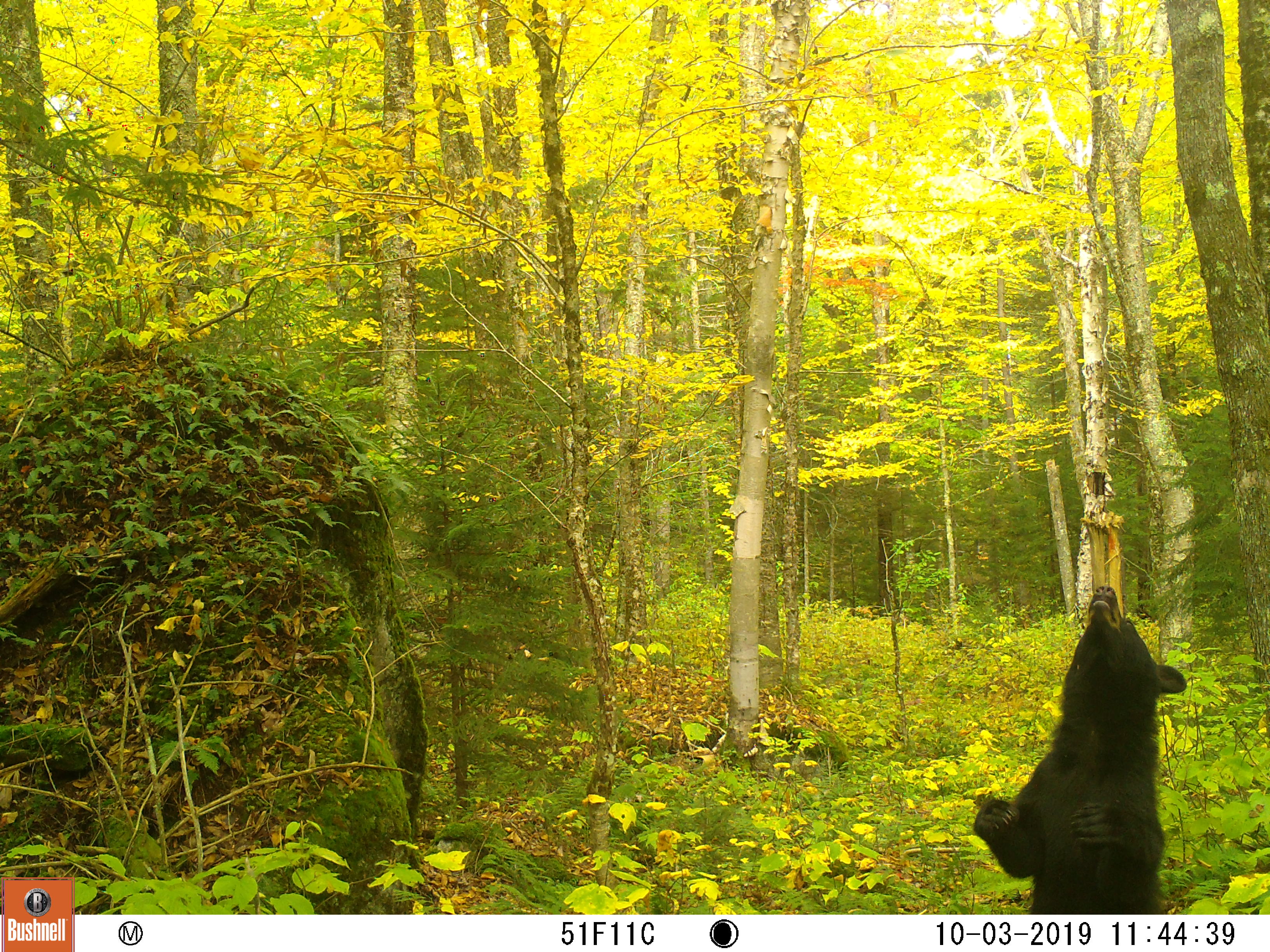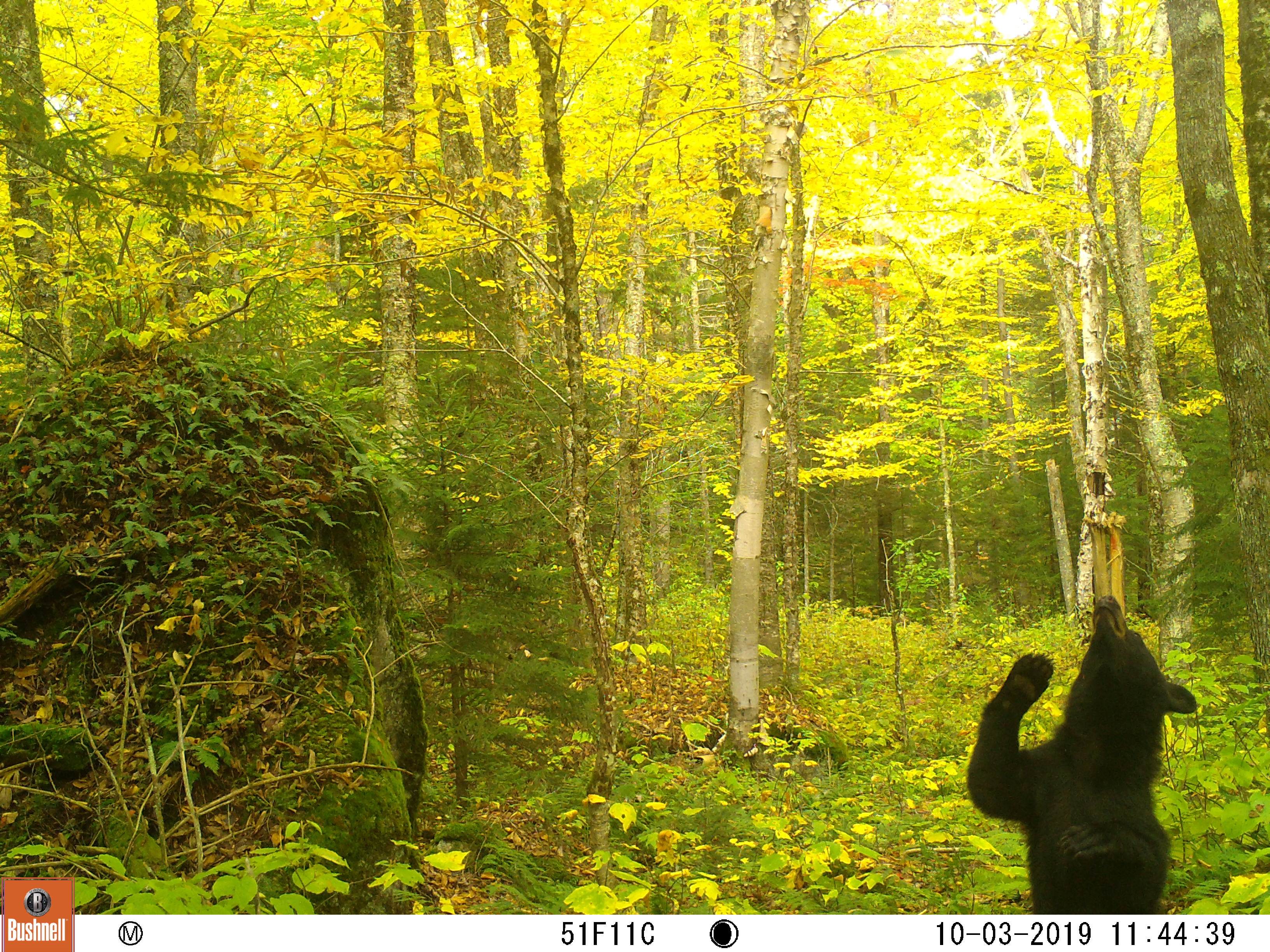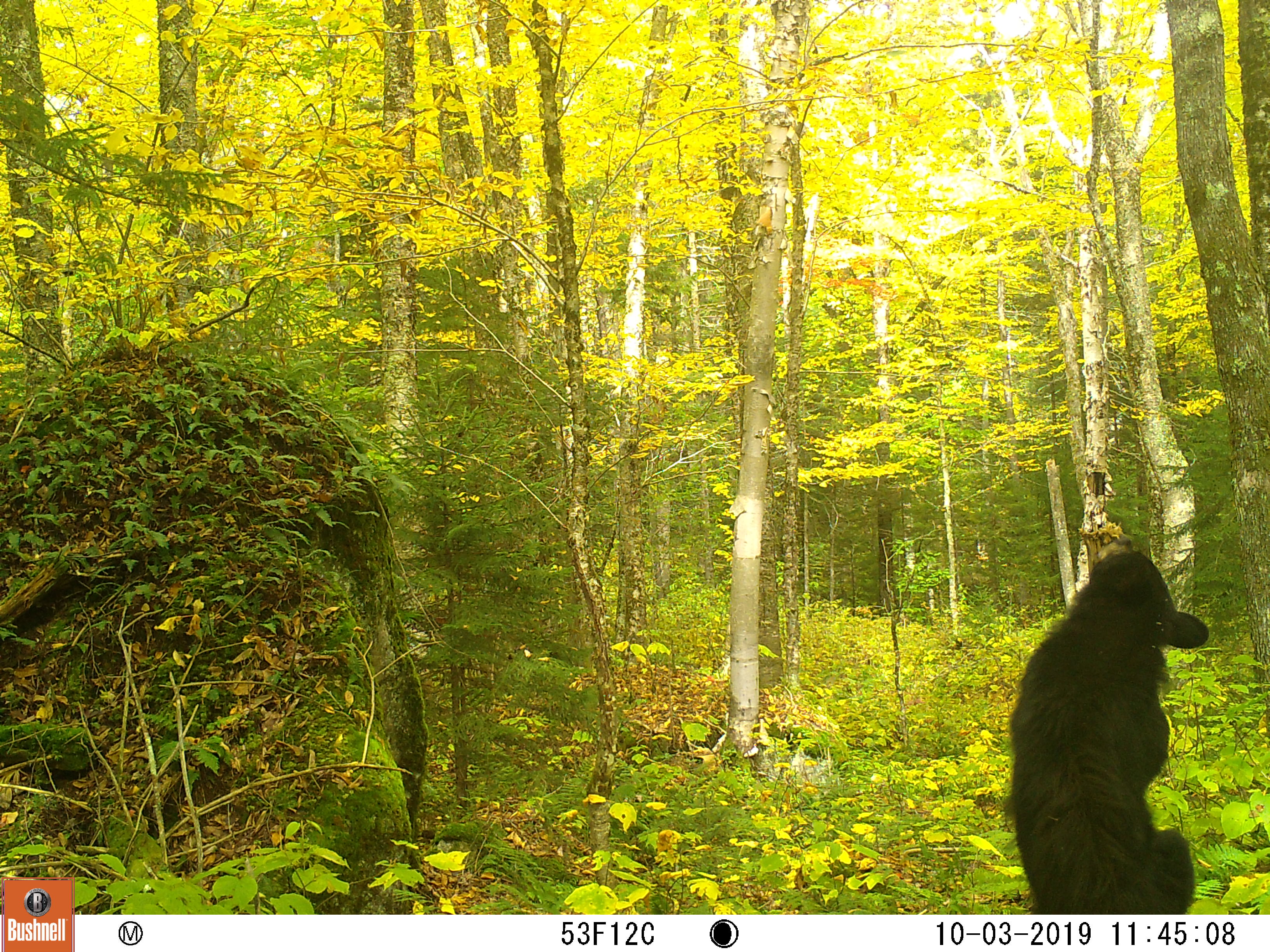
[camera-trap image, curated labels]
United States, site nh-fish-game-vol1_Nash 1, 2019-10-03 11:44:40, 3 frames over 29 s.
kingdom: Animalia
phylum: Chordata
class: Mammalia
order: Carnivora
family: Ursidae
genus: Ursus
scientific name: Ursus americanus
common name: black bear